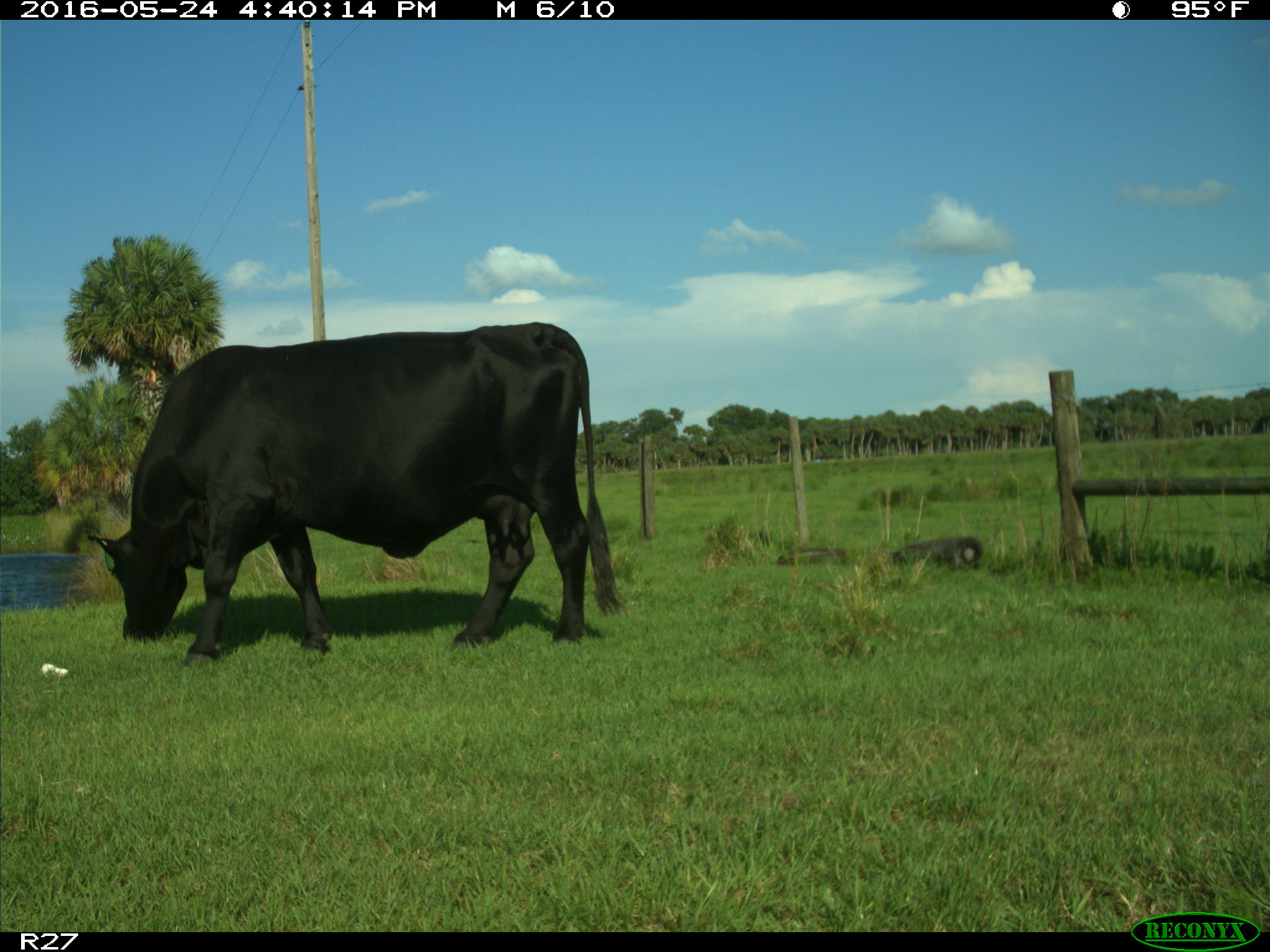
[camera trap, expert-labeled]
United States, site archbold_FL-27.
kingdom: Animalia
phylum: Chordata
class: Mammalia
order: Artiodactyla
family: Bovidae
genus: Bos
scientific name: Bos taurus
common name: domestic cow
Bos taurus (domestic cow).